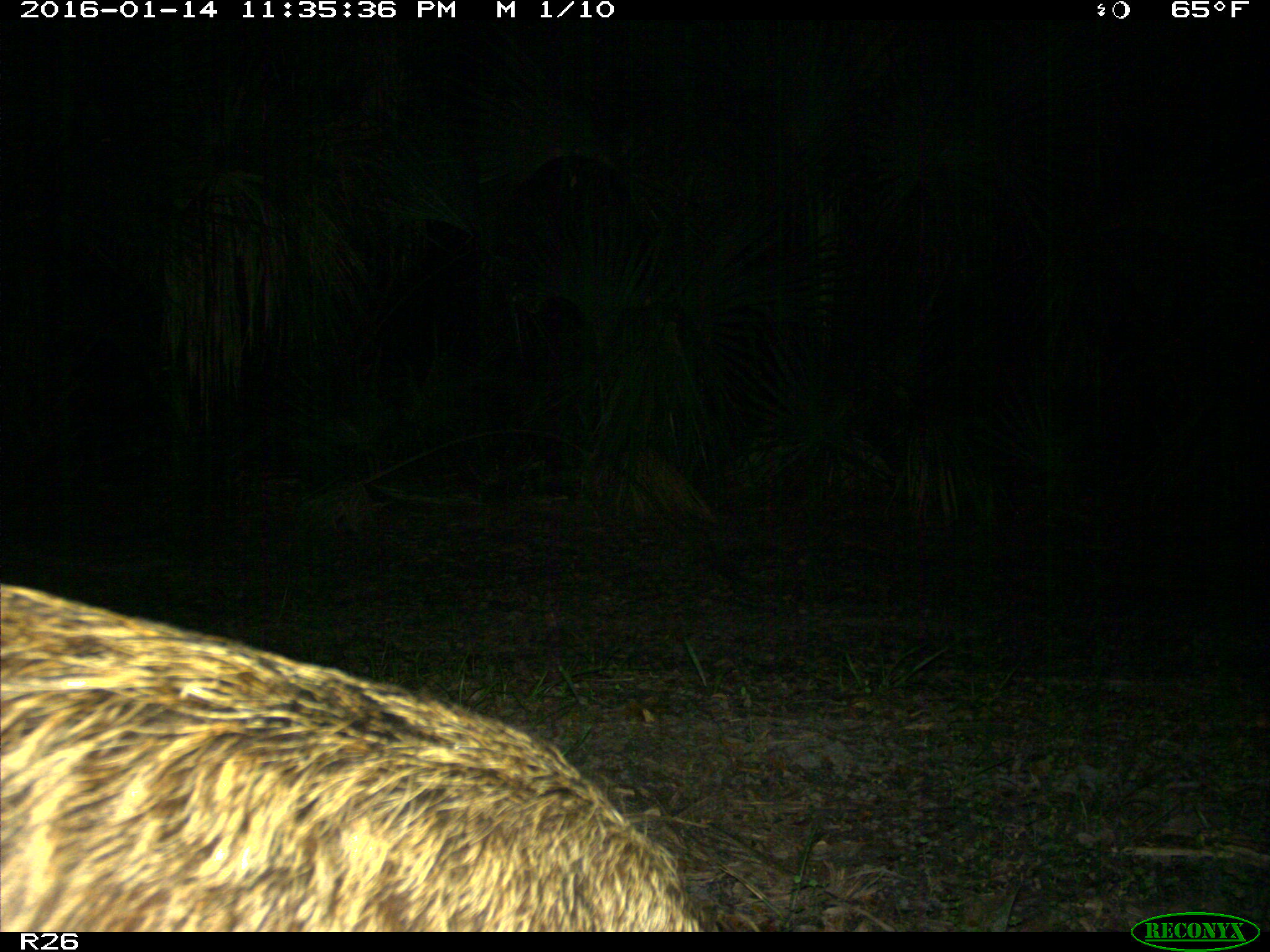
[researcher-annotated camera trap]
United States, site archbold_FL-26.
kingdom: Animalia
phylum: Chordata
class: Mammalia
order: Artiodactyla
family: Suidae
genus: Sus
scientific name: Sus scrofa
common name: wild boar